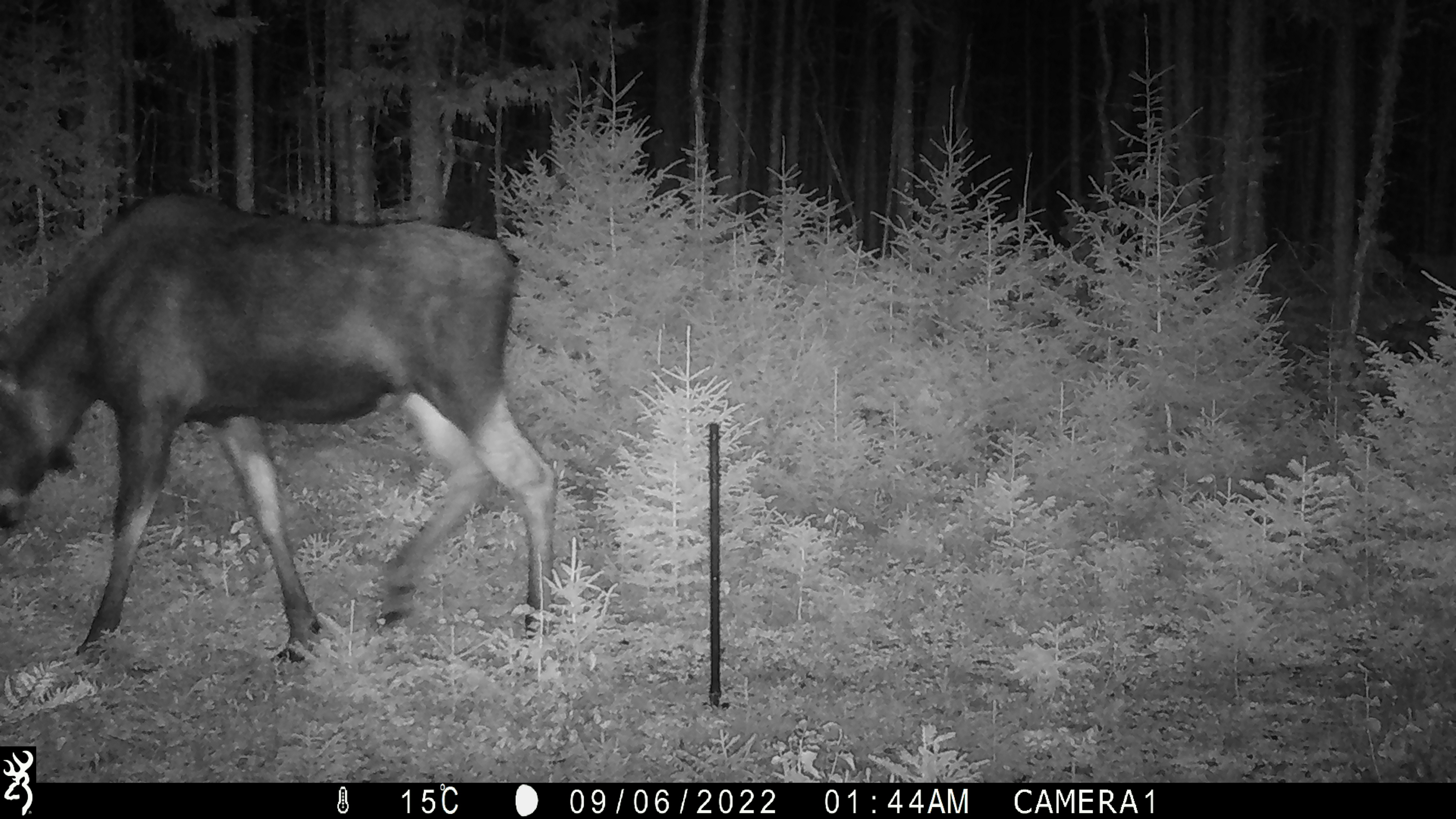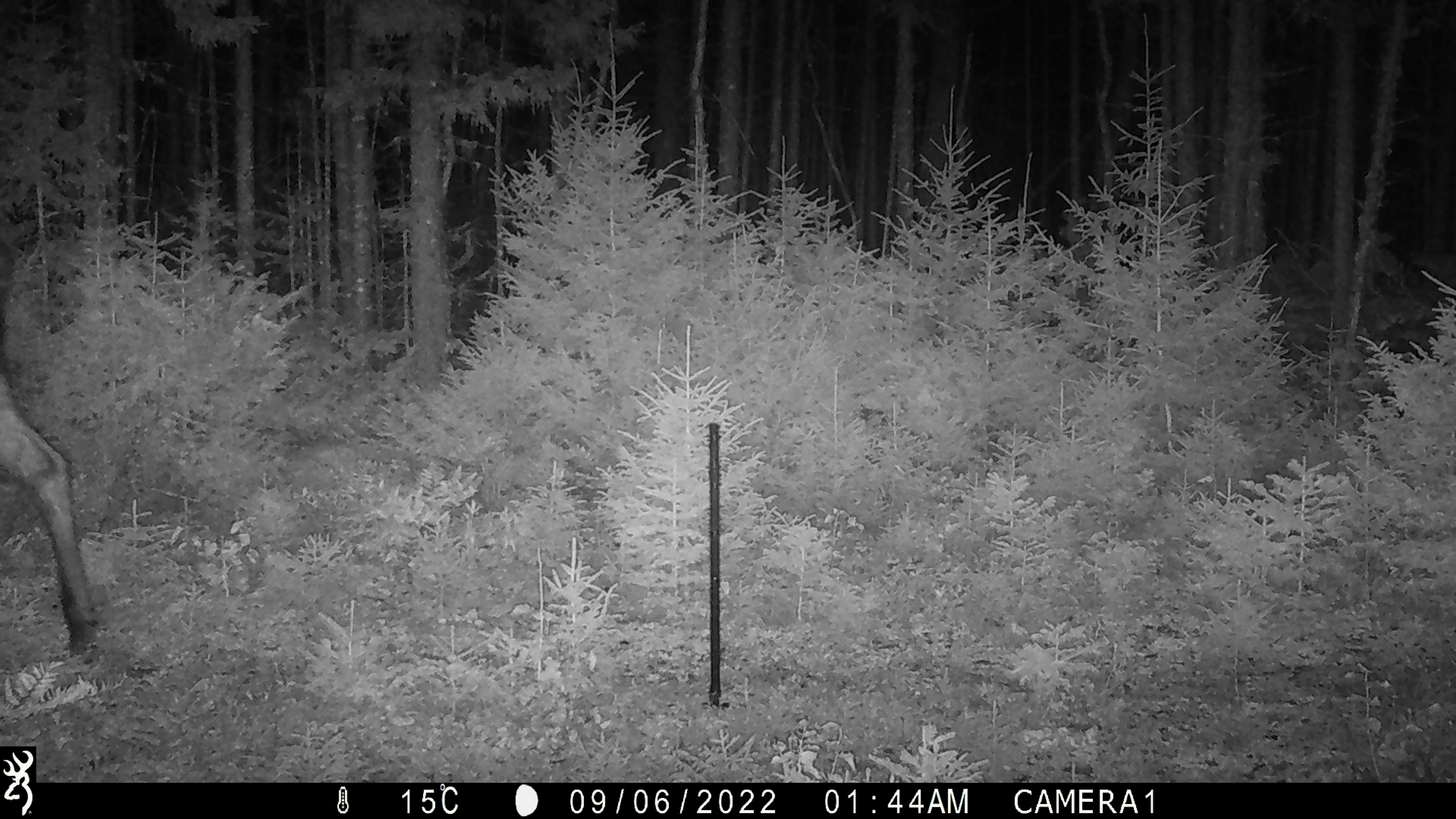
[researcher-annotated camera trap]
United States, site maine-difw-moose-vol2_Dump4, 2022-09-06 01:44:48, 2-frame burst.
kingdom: Animalia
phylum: Chordata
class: Mammalia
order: Artiodactyla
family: Cervidae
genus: Alces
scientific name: Alces alces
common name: moose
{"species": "moose (Alces alces)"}